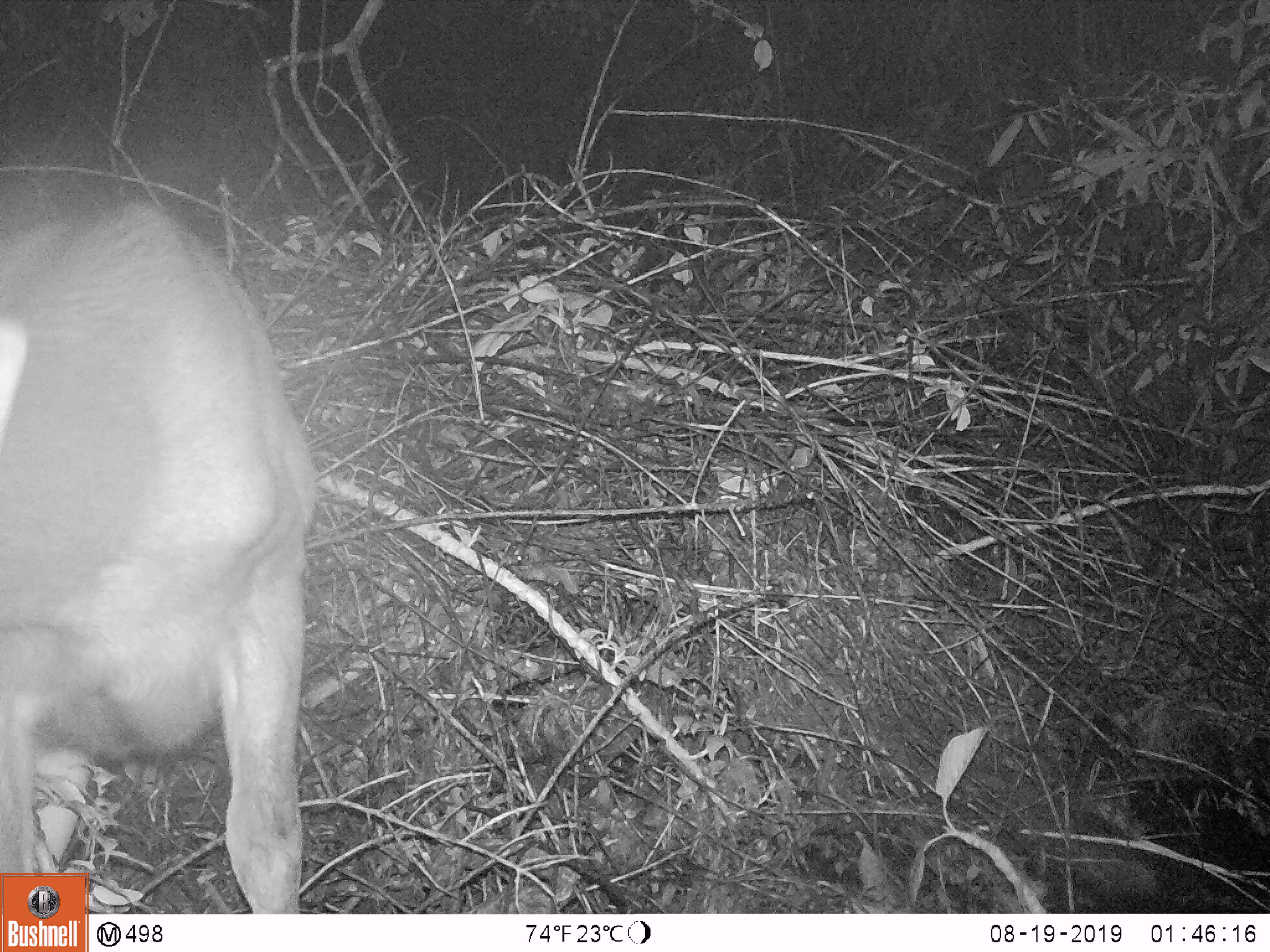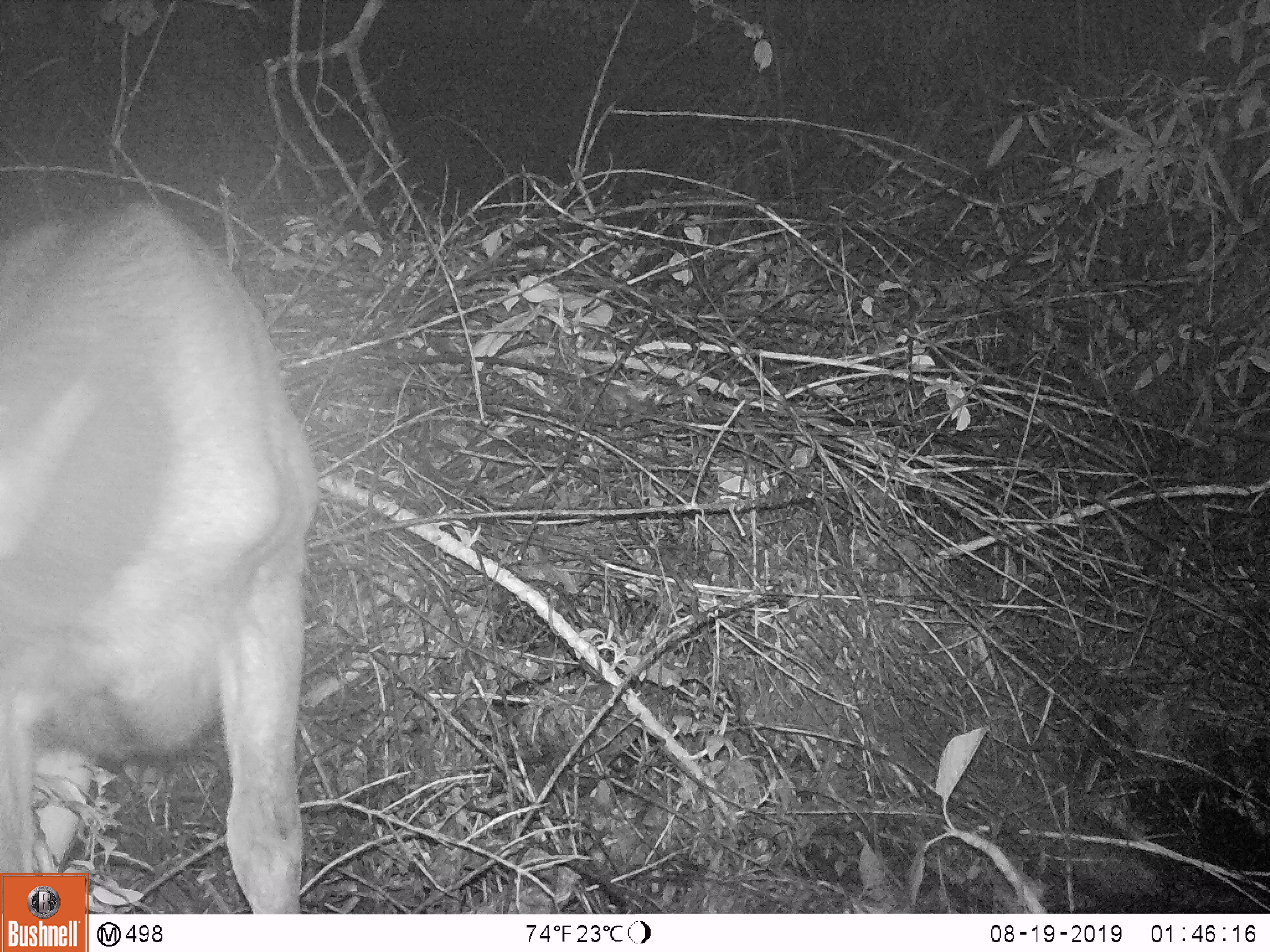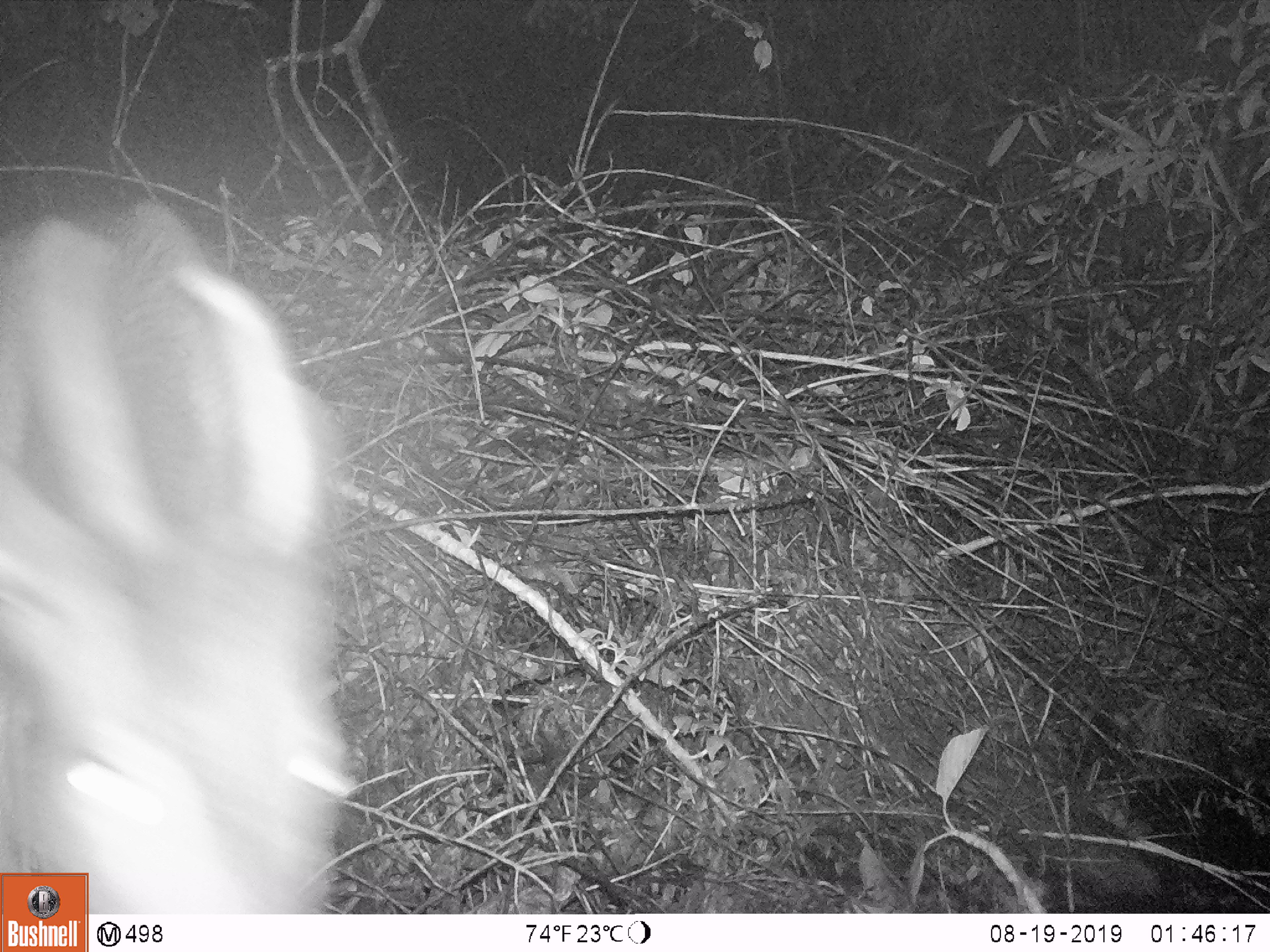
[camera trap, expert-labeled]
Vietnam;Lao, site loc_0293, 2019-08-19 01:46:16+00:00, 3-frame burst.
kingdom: Animalia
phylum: Chordata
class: Mammalia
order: Artiodactyla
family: Cervidae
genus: Rusa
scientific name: Rusa unicolor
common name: sambar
Sambar (Rusa unicolor). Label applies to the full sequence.